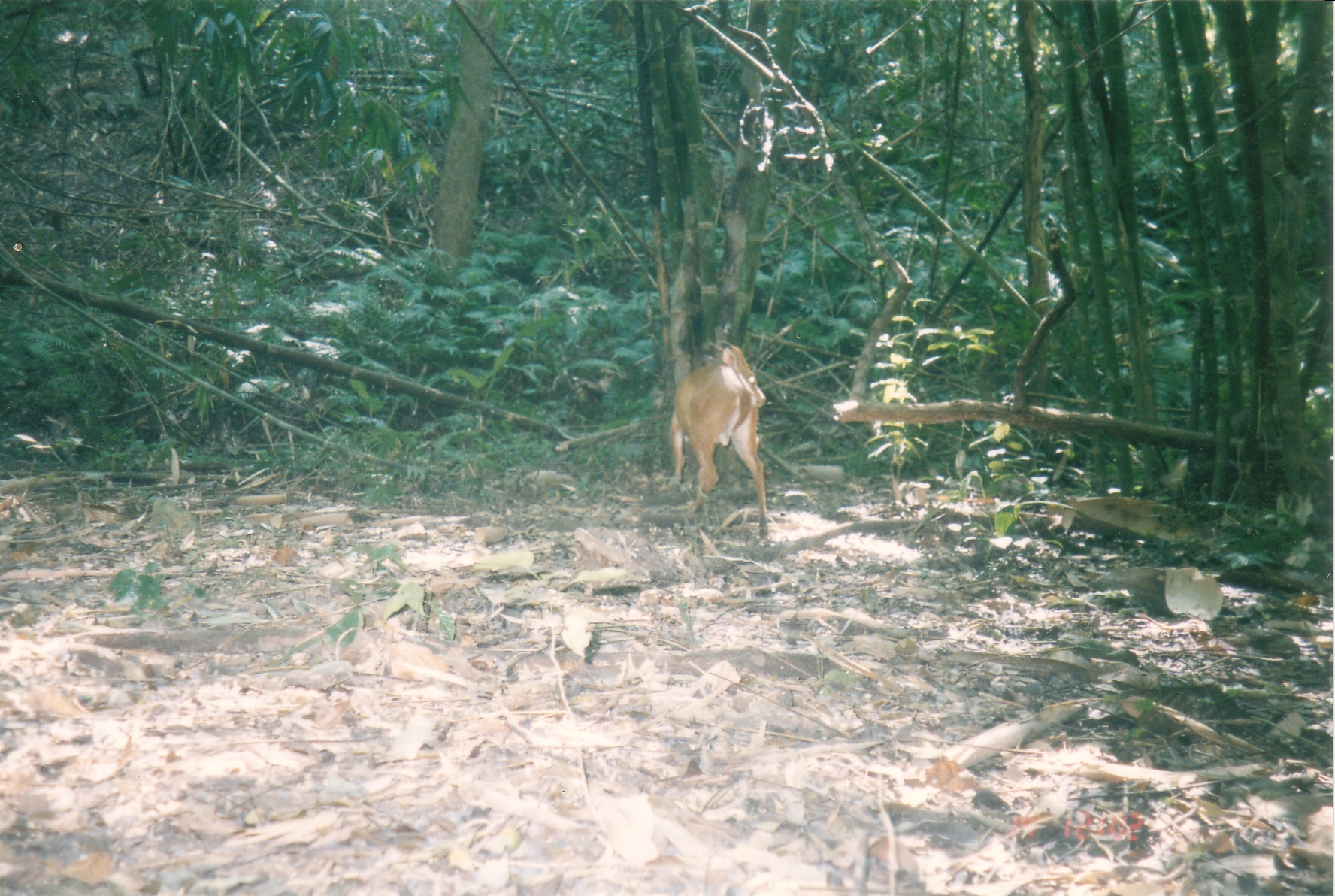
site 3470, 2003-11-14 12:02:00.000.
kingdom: Animalia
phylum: Chordata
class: Mammalia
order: Artiodactyla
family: Cervidae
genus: Muntiacus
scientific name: Muntiacus muntjak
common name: southern red muntjac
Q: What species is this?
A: Muntiacus muntjak (southern red muntjac).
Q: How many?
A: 1.